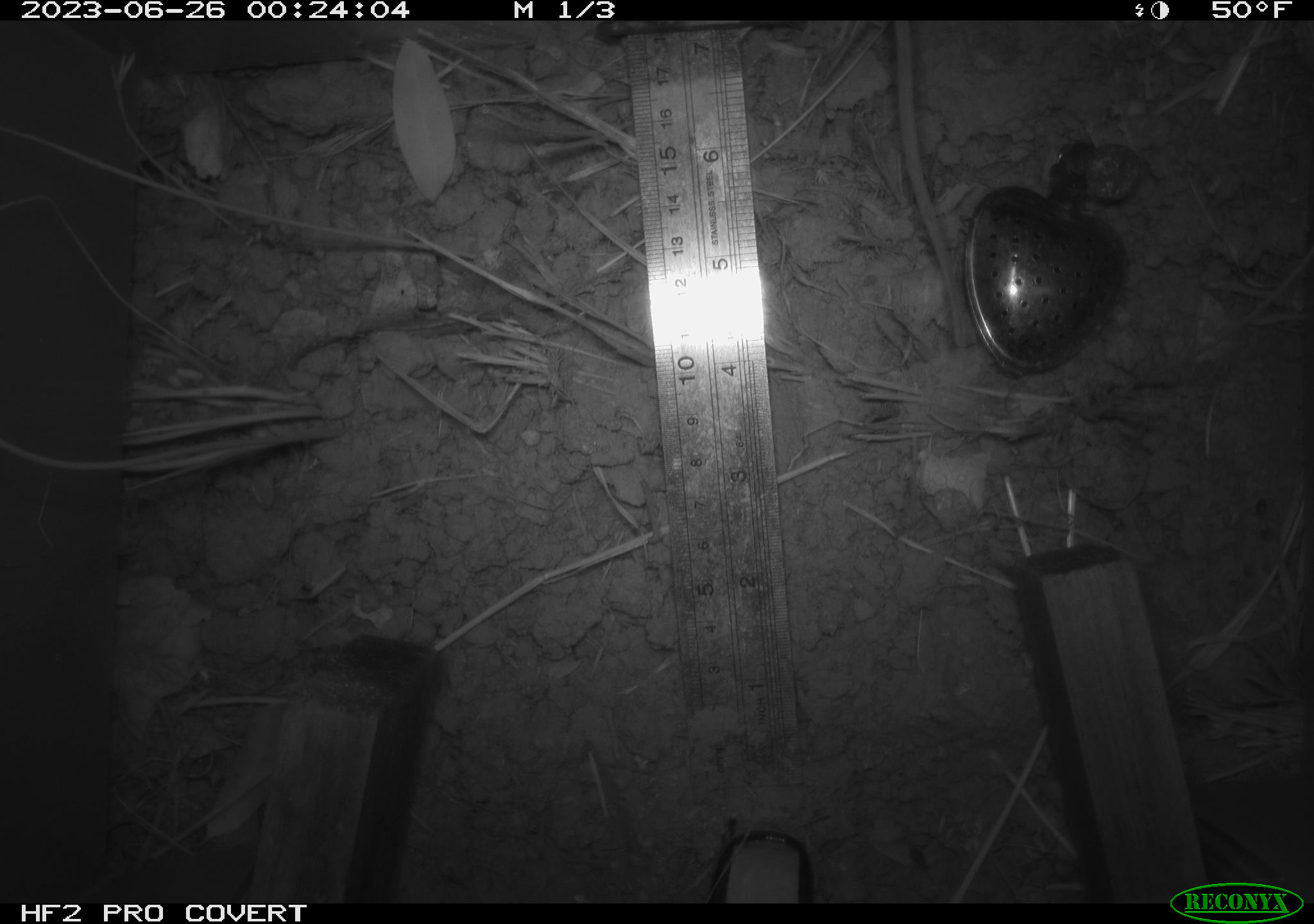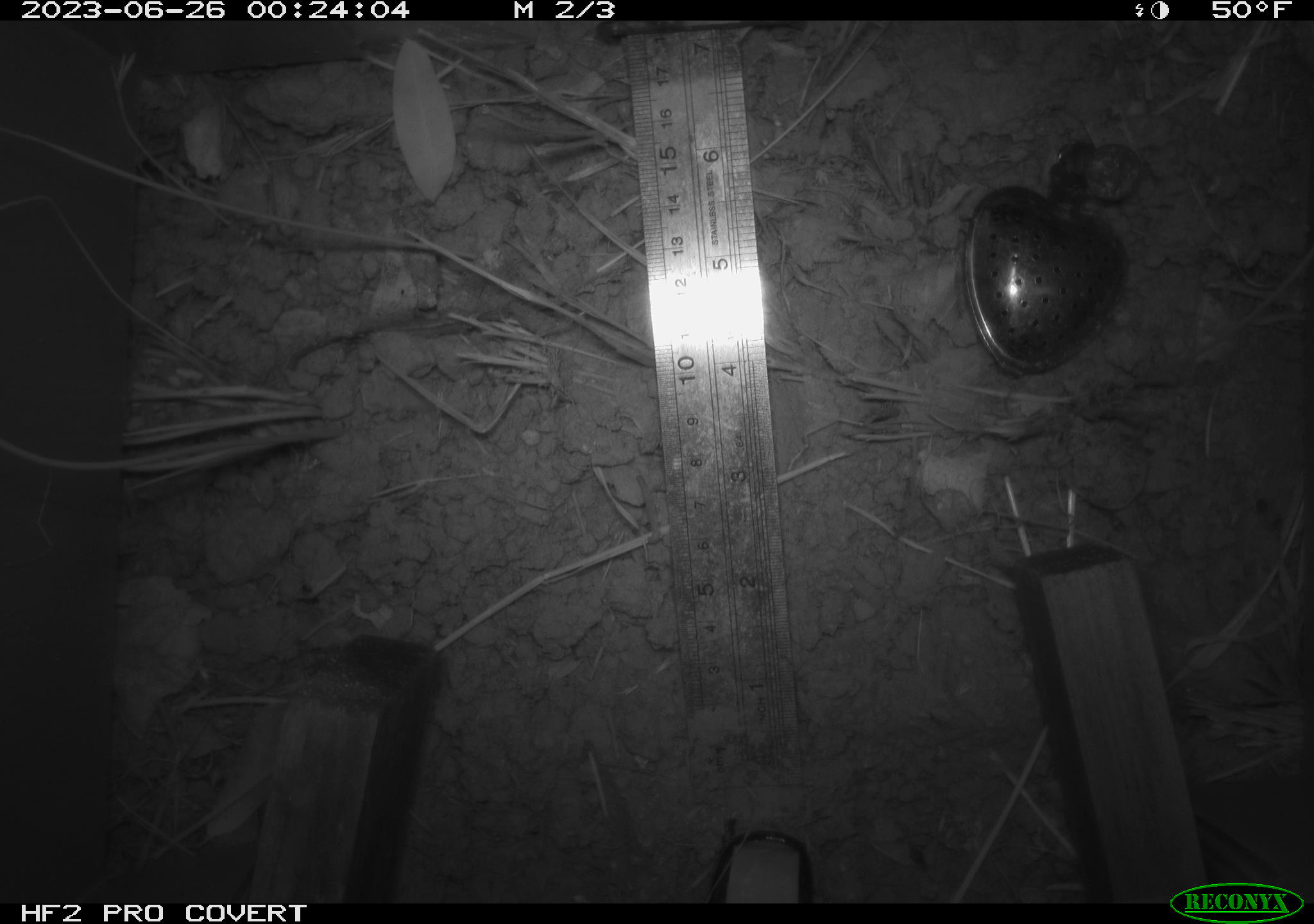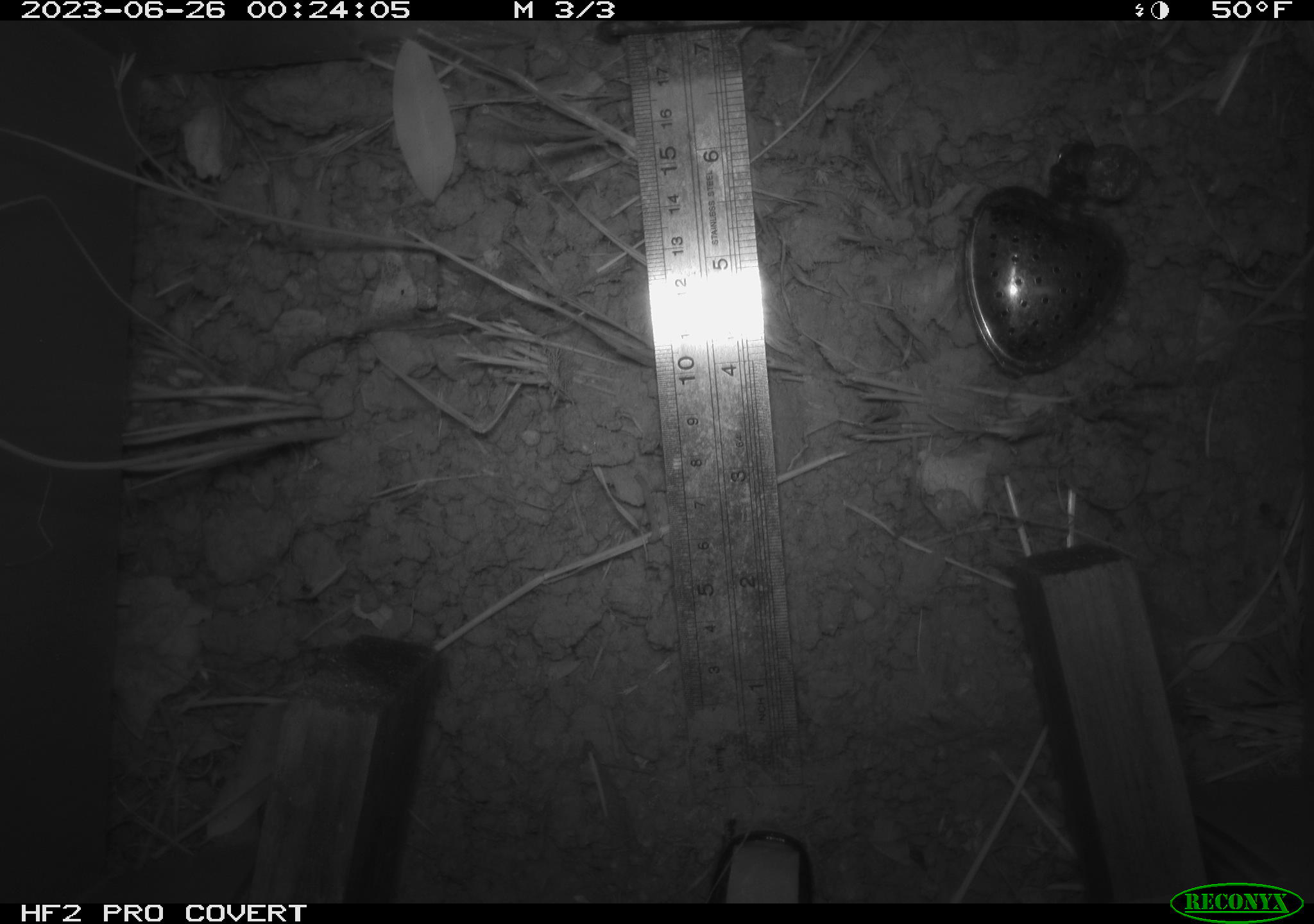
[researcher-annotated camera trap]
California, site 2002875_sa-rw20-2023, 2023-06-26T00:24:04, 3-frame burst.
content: unidentified animal